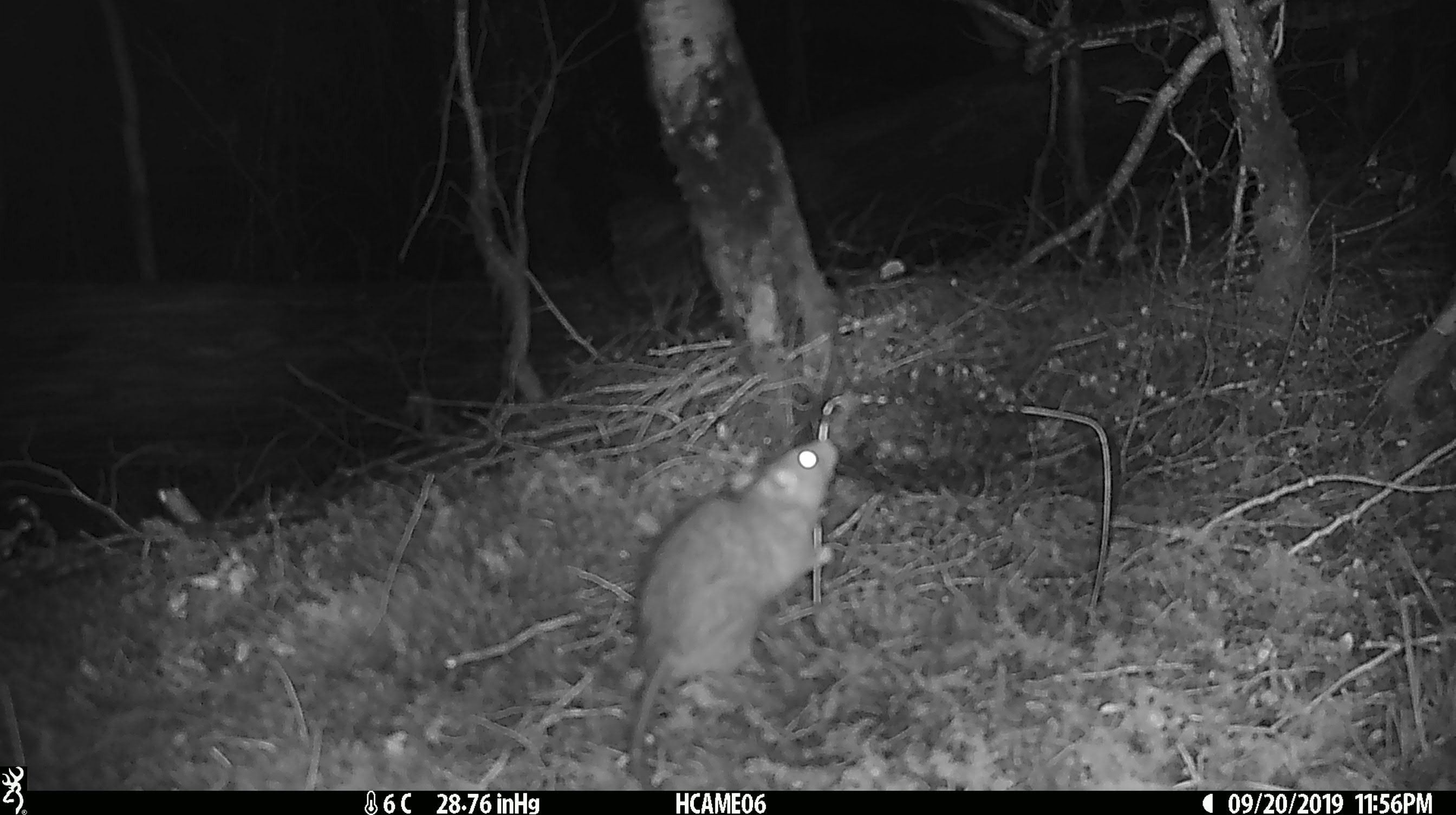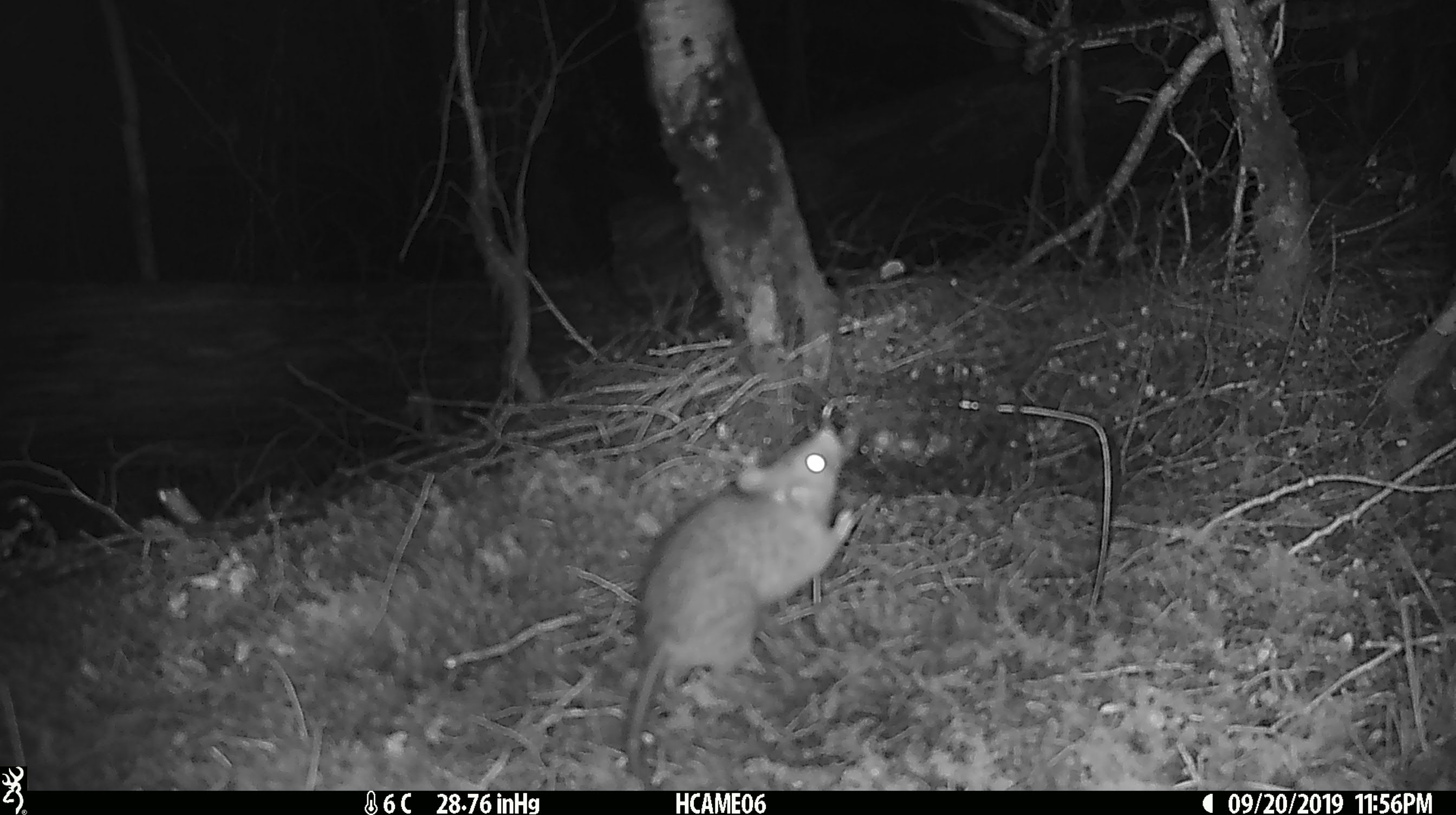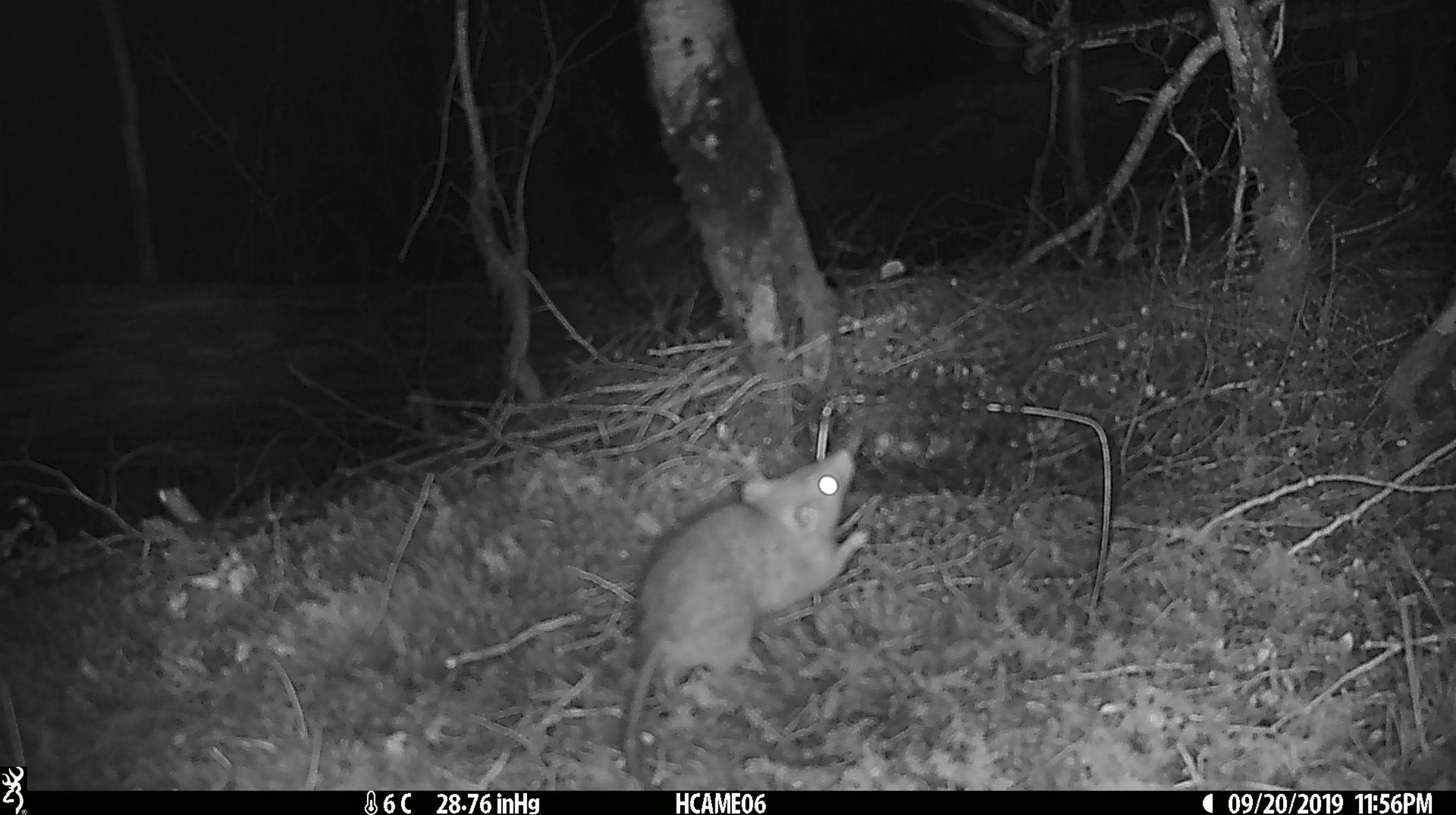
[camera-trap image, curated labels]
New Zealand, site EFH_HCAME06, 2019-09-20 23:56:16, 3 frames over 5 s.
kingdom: Animalia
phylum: Chordata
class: Mammalia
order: Rodentia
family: Muridae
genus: Rattus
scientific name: Rattus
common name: rat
Rat (Rattus).